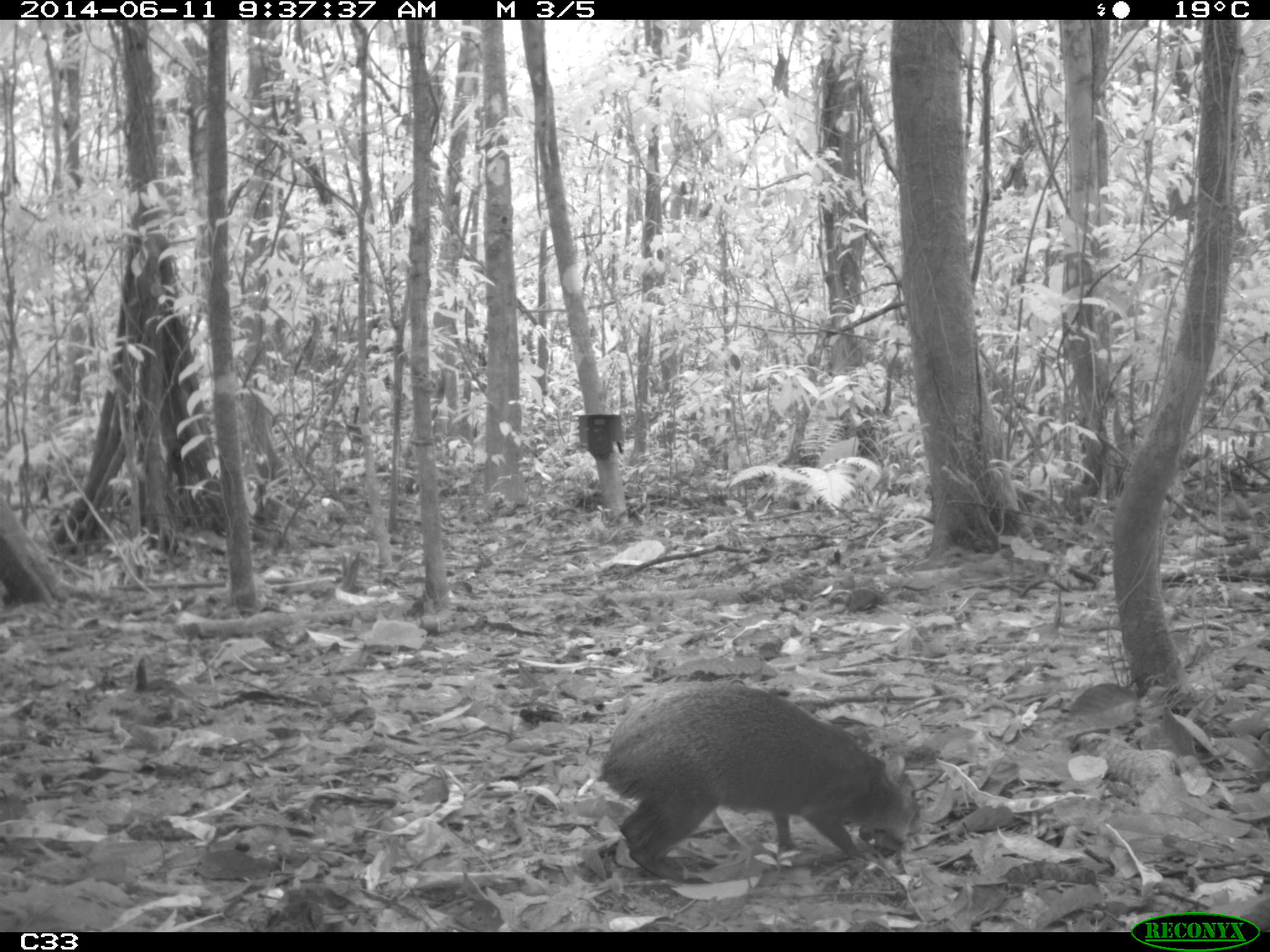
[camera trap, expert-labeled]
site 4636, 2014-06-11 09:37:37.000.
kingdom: Animalia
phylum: Chordata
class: Mammalia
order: Rodentia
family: Dasyproctidae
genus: Dasyprocta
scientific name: Dasyprocta leporina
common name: red-rumped agouti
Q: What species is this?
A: Dasyprocta leporina (red-rumped agouti).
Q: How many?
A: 1.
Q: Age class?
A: Adult.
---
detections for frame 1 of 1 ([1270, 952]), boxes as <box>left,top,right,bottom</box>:
dasyprocta leporina: <box>593,679,920,881</box>